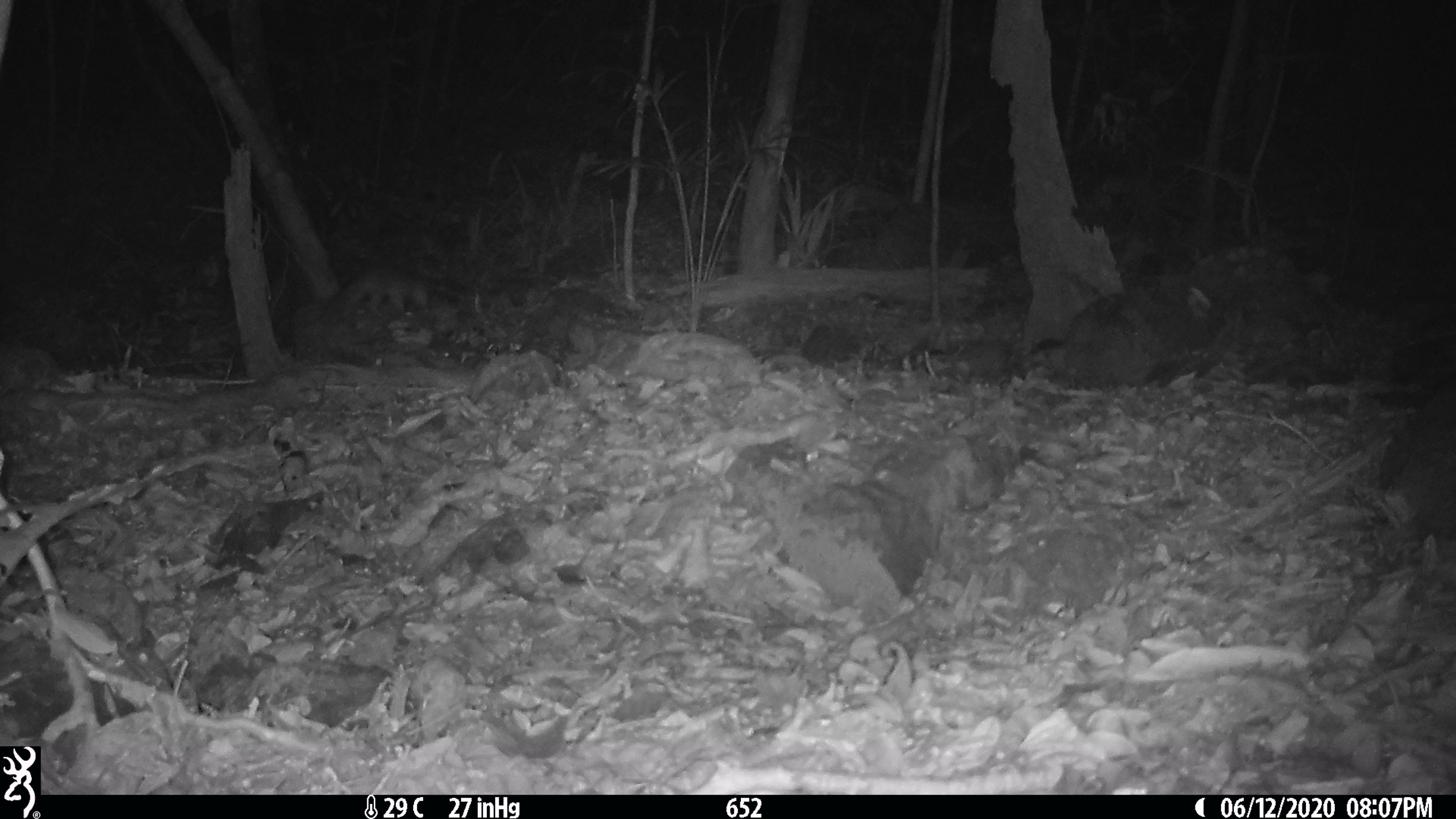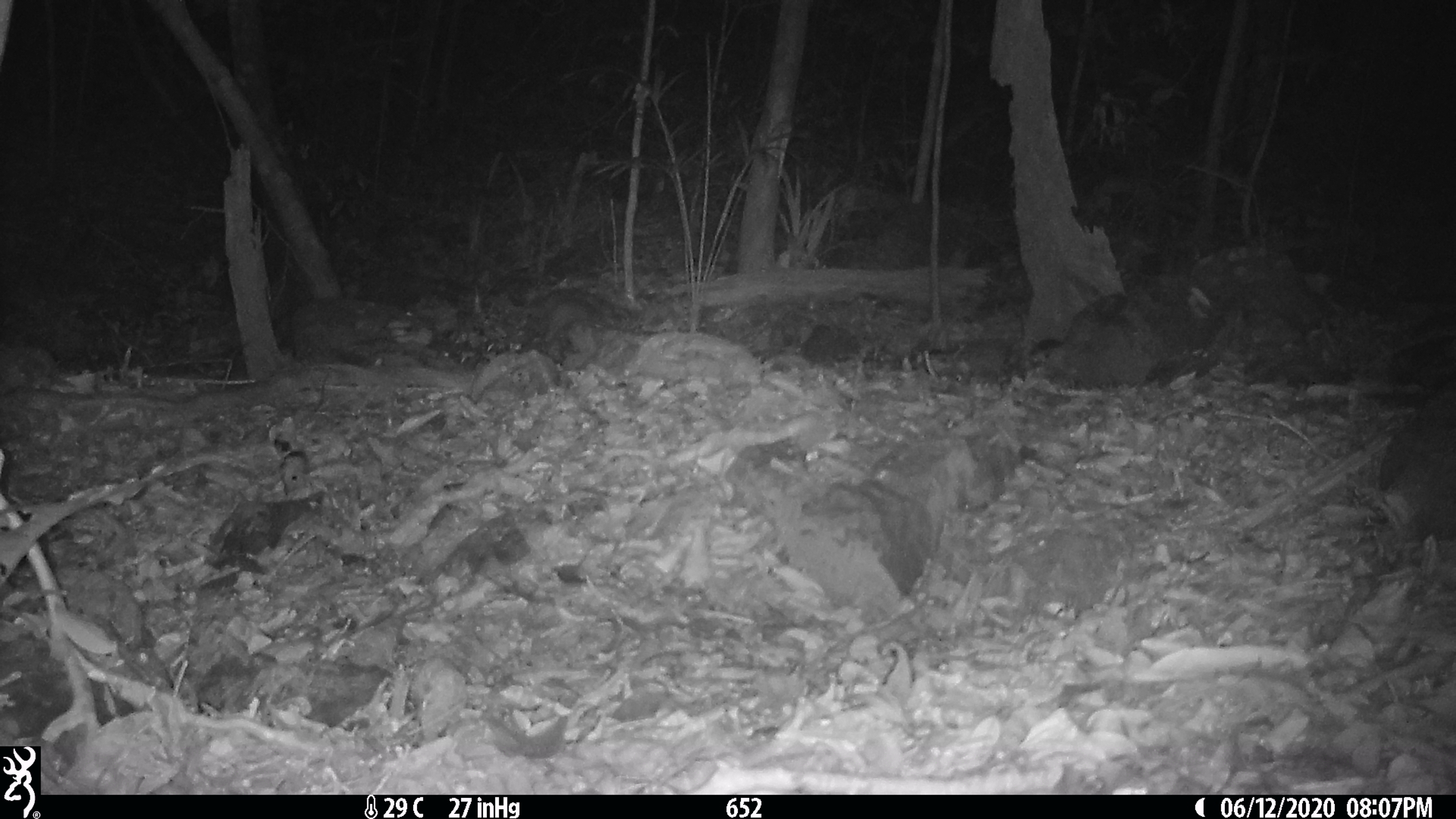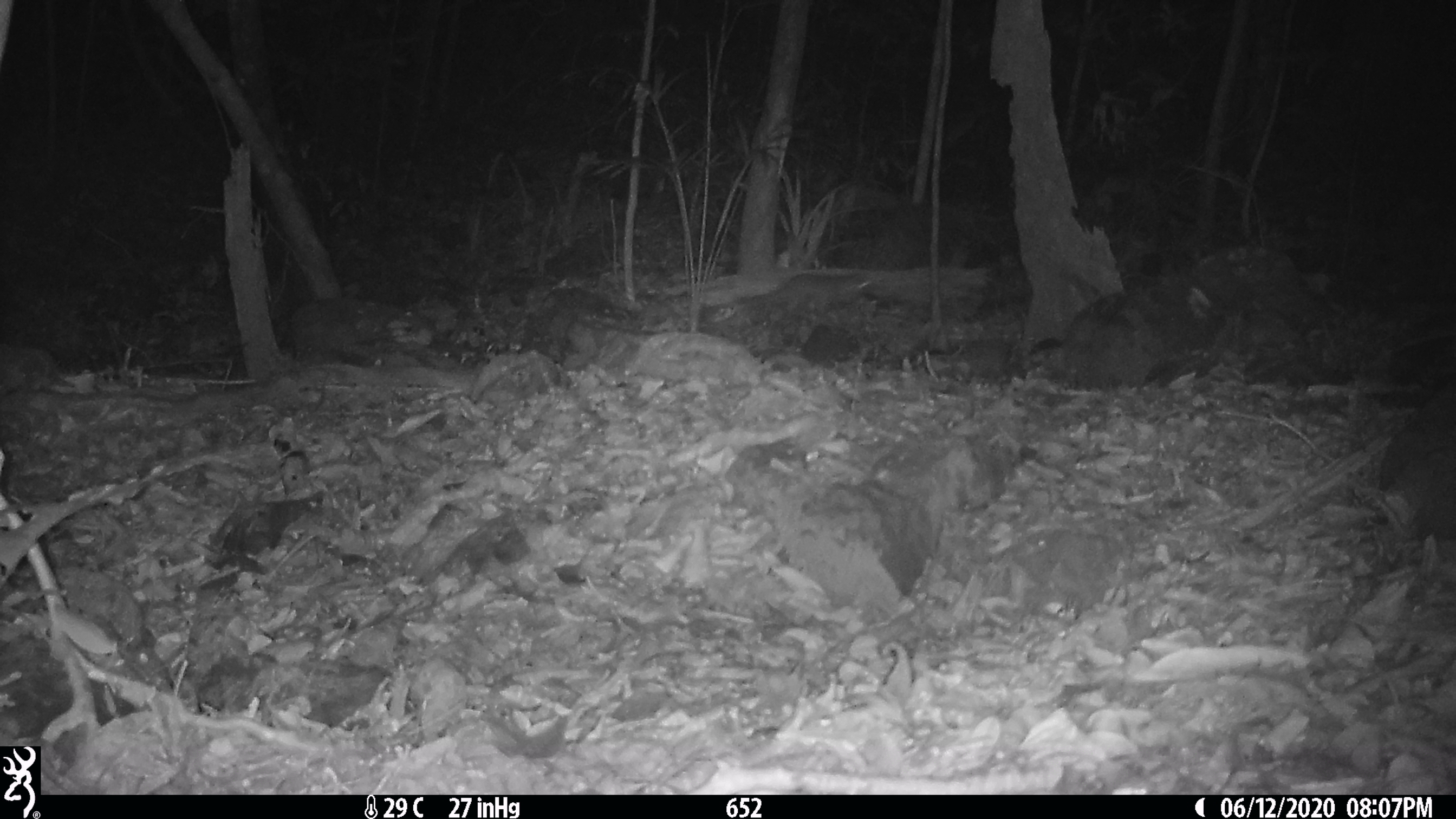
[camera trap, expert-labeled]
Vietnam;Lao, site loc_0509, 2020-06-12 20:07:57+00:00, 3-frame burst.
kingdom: Animalia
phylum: Chordata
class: Mammalia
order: Carnivora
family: Mustelidae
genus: Melogale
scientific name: Melogale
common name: ferret badger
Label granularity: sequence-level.